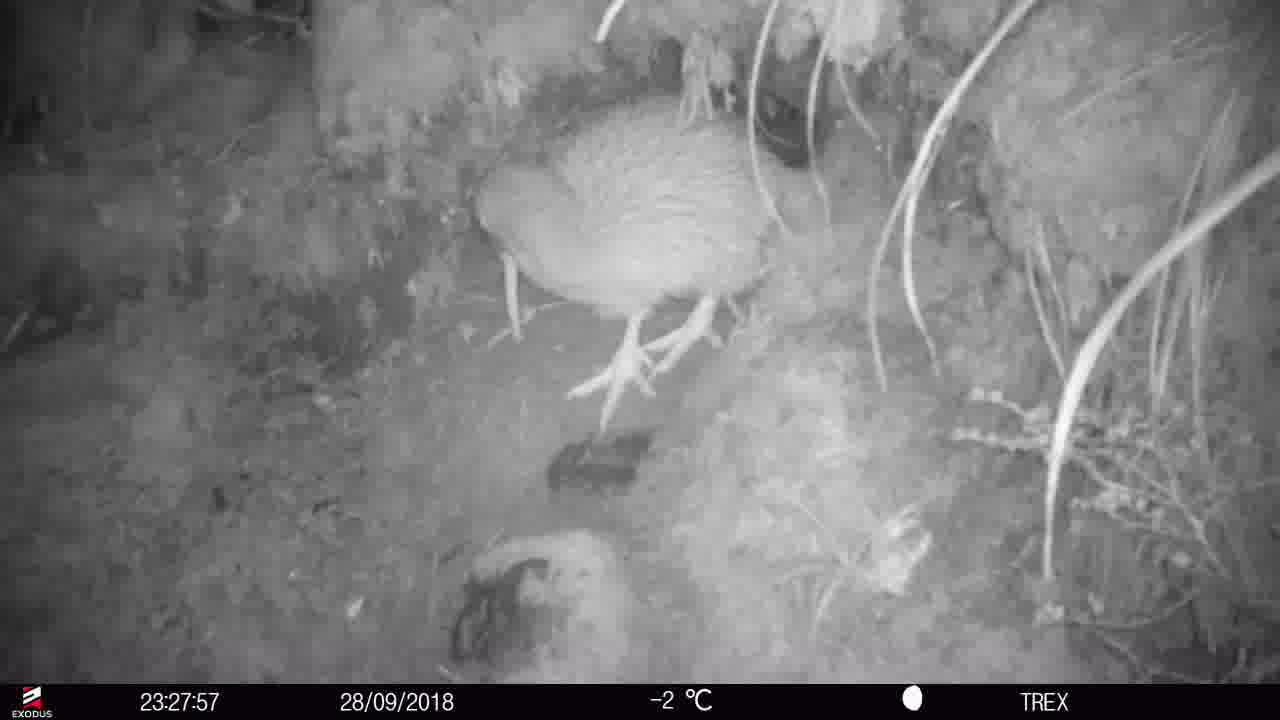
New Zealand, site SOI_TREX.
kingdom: Animalia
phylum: Chordata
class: Aves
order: Apterygiformes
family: Apterygidae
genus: Apteryx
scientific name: Apteryx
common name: kiwi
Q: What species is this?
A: Kiwi (Apteryx).